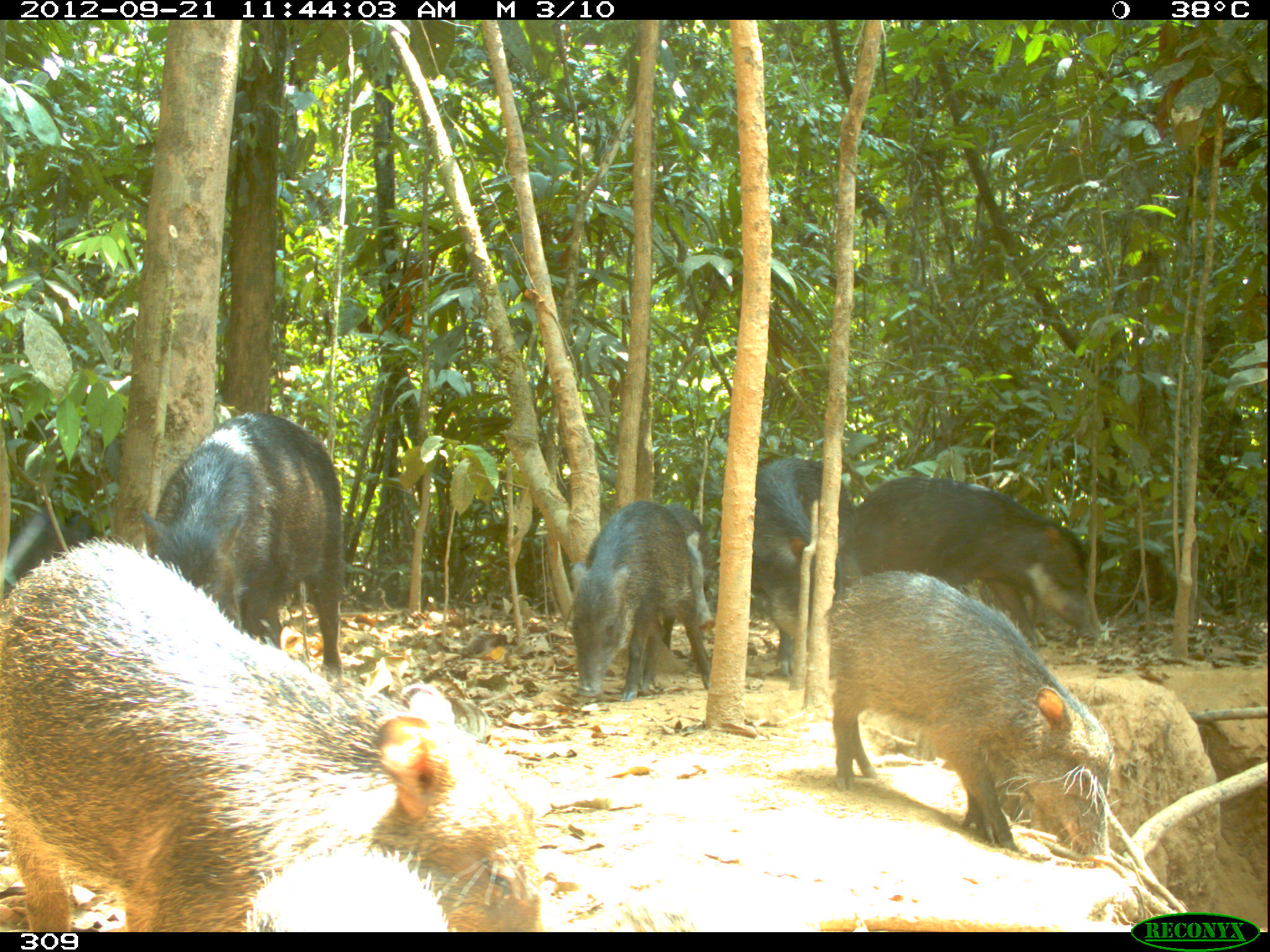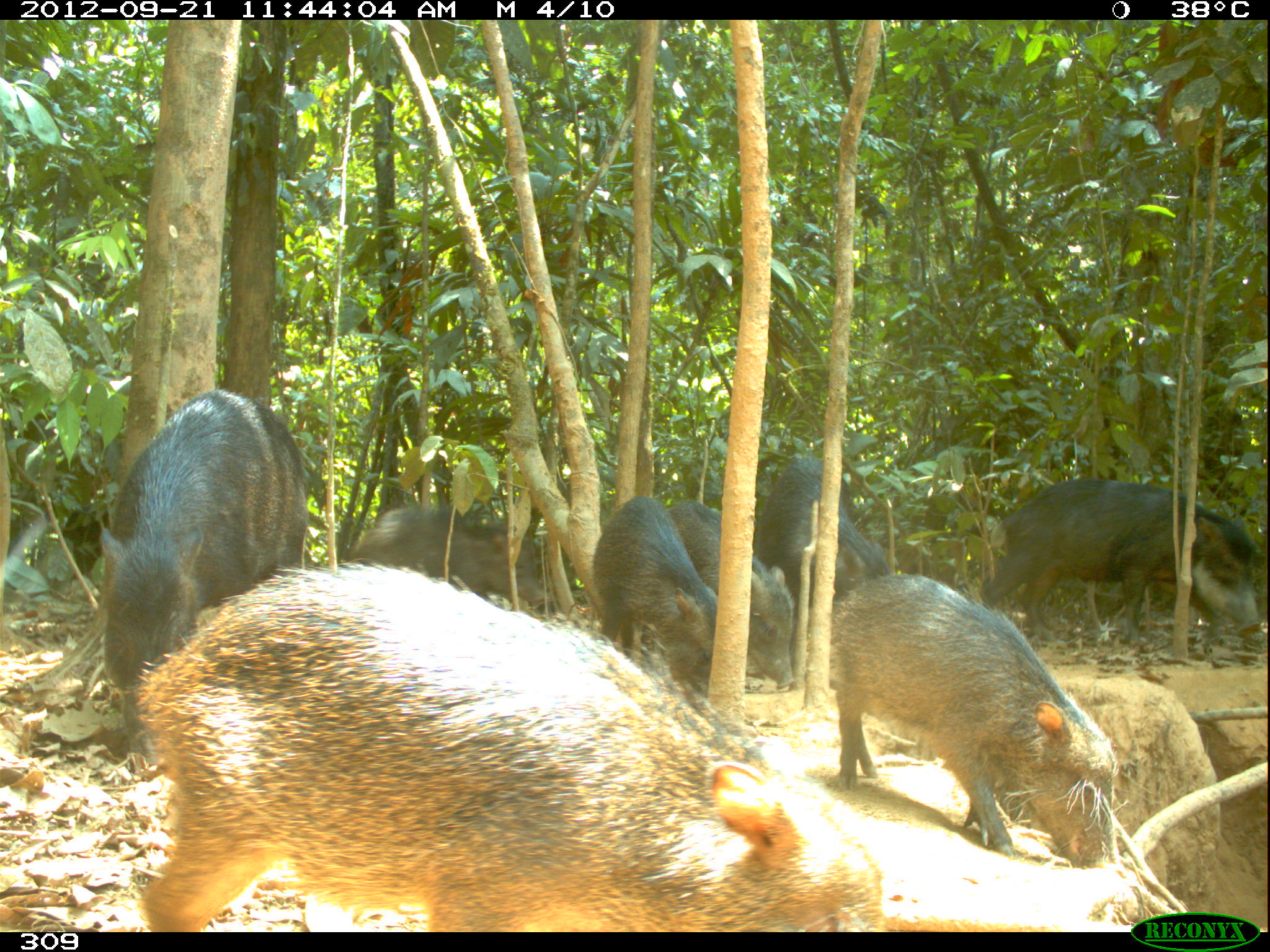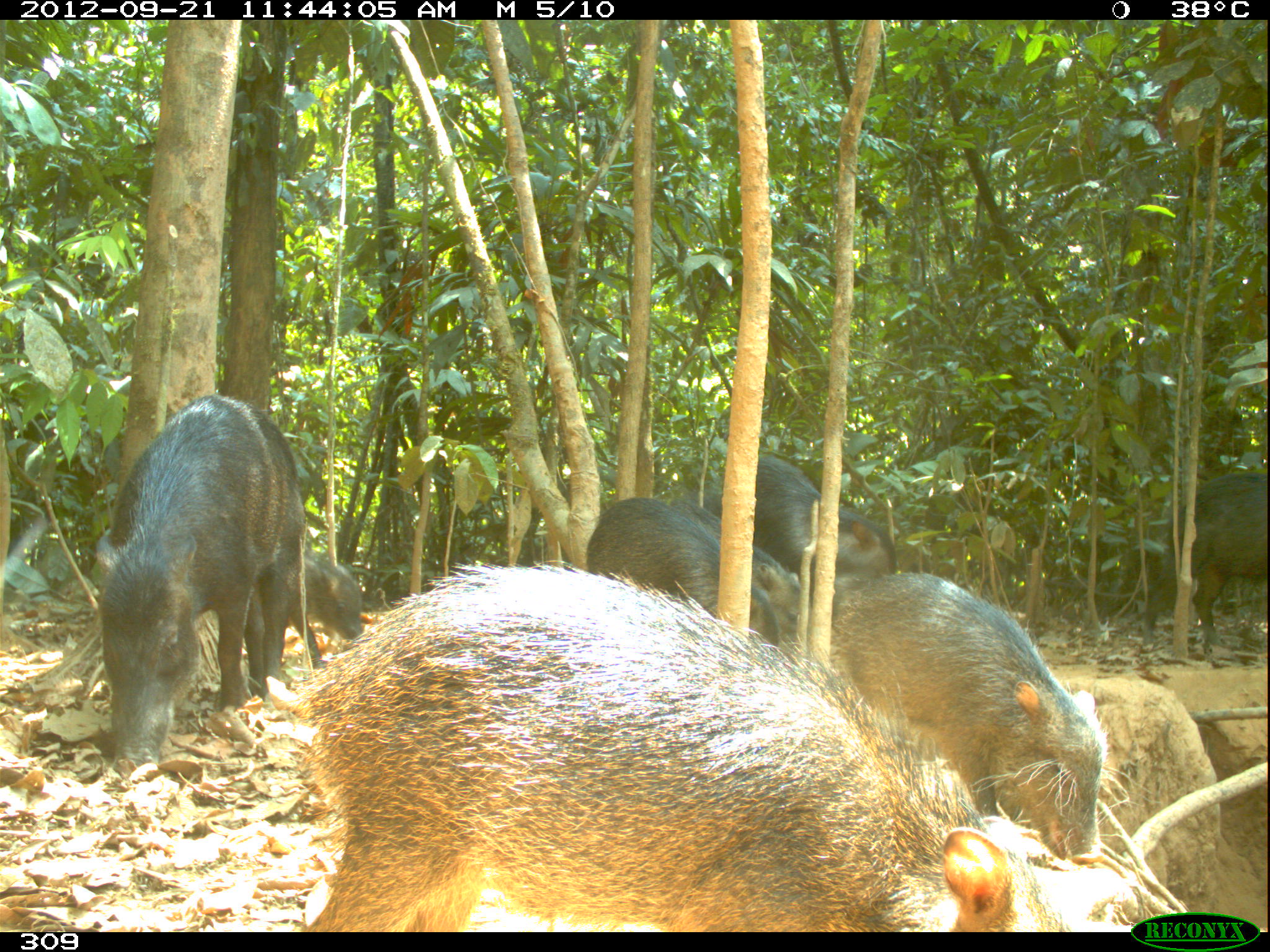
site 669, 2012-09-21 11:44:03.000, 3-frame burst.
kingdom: Animalia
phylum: Chordata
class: Mammalia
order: Artiodactyla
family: Tayassuidae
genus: Tayassu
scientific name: Tayassu pecari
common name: white-lipped peccary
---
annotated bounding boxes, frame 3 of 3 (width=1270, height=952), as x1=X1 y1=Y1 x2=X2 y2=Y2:
tayassu pecari: x1=287 y1=555 x2=1057 y2=928; x1=832 y1=570 x2=1150 y2=861; x1=90 y1=389 x2=302 y2=772; x1=586 y1=496 x2=779 y2=645; x1=1141 y1=472 x2=1263 y2=645; x1=669 y1=498 x2=801 y2=647; x1=243 y1=545 x2=362 y2=700; x1=751 y1=454 x2=895 y2=580